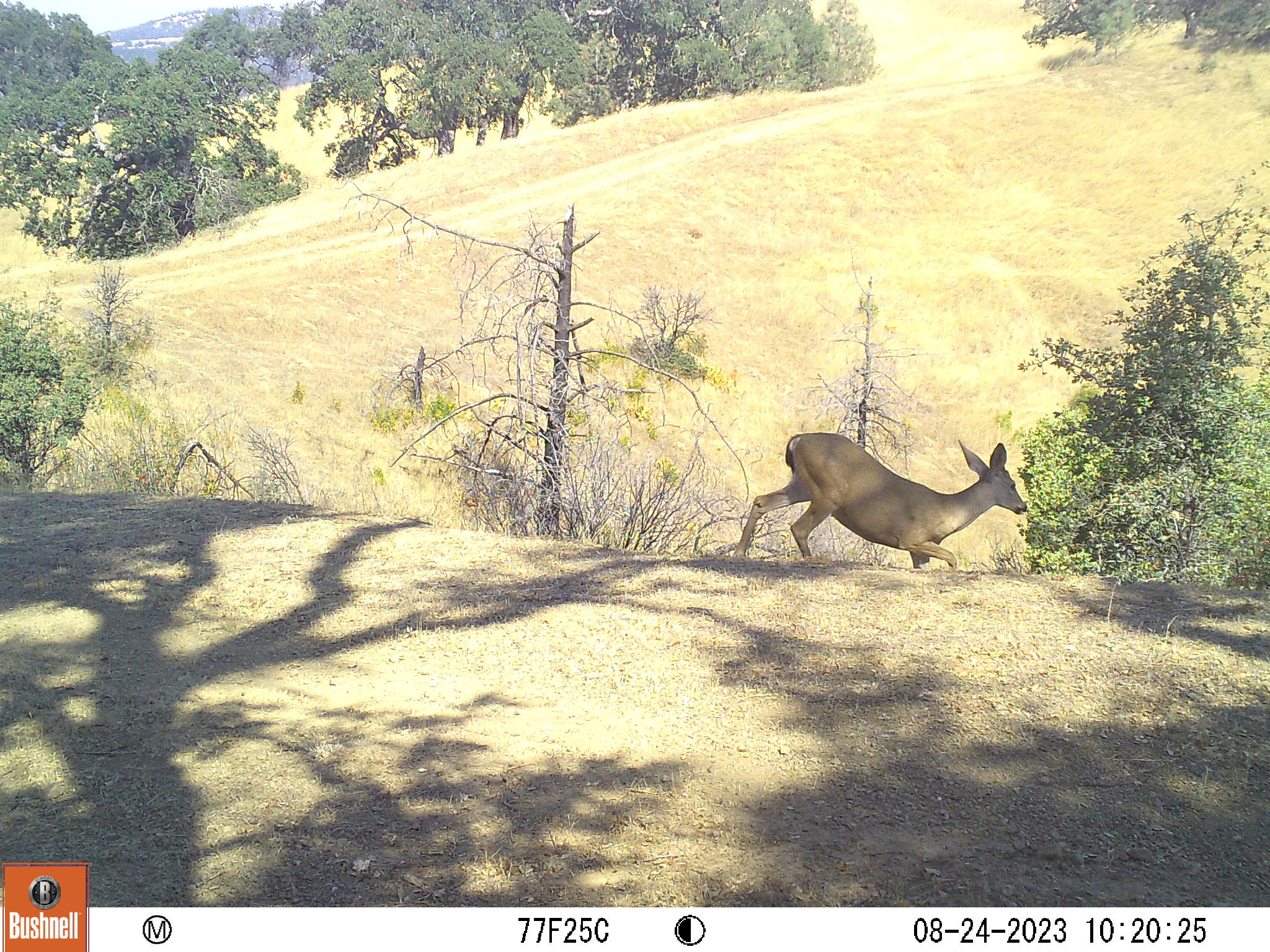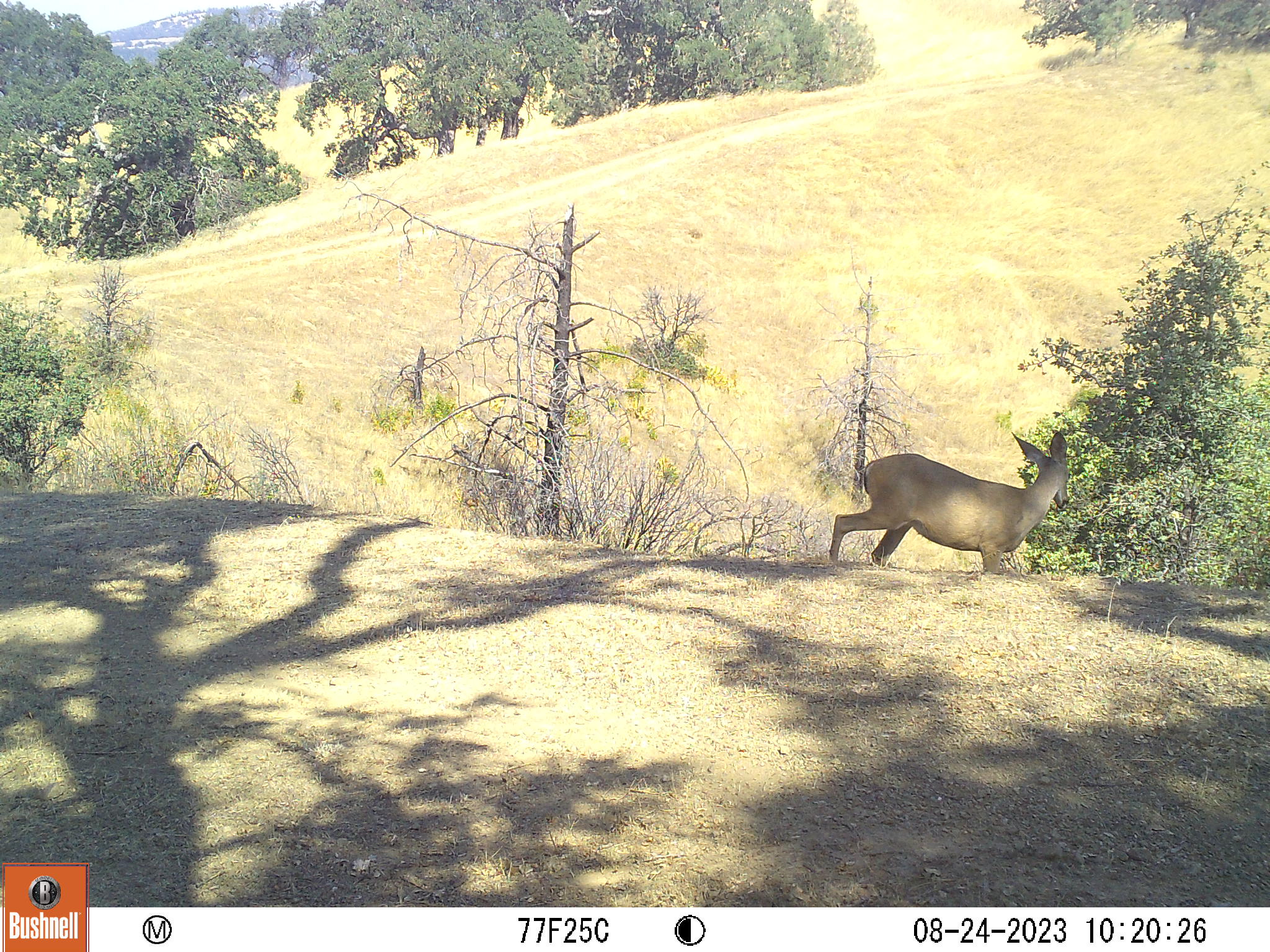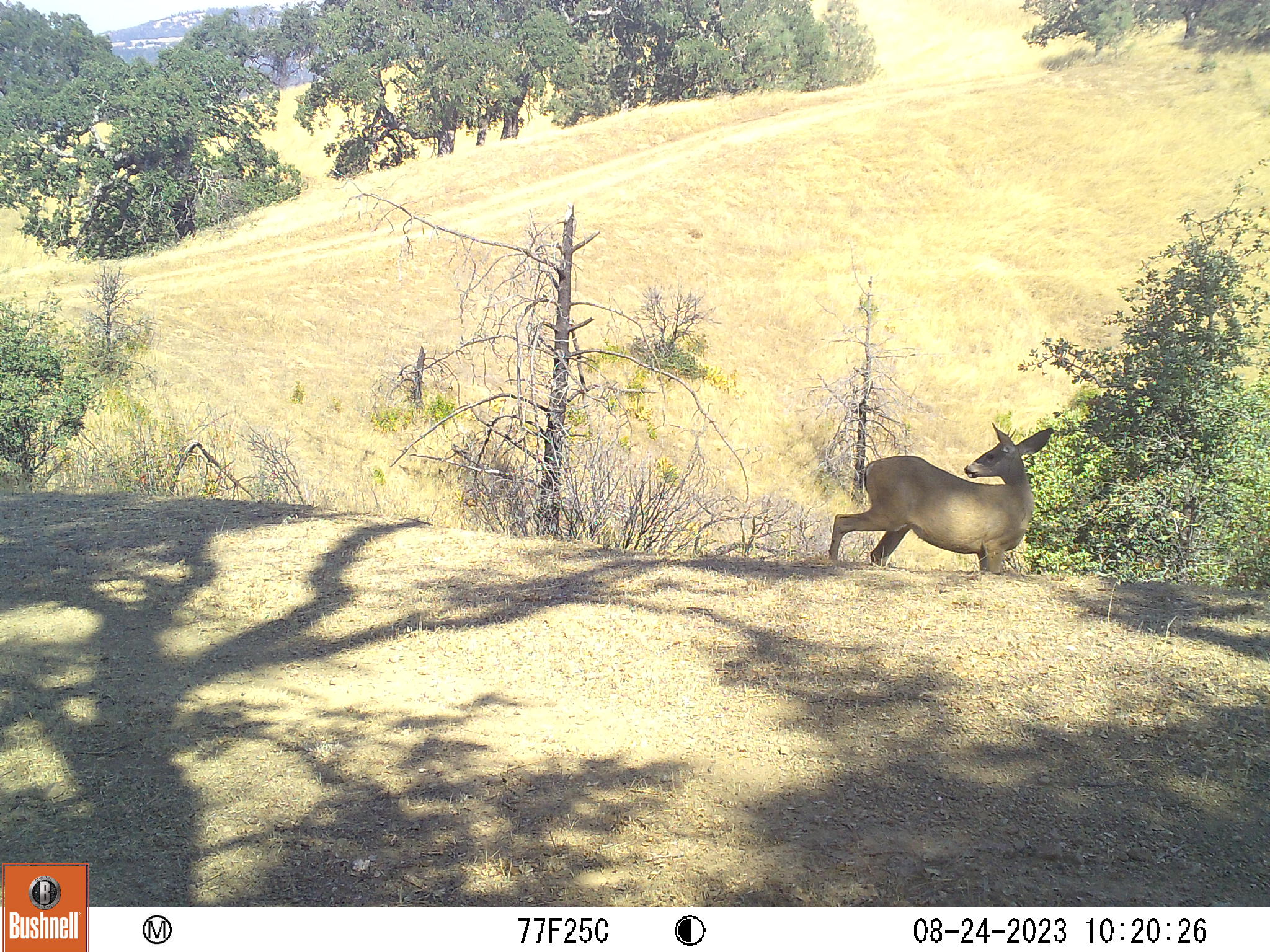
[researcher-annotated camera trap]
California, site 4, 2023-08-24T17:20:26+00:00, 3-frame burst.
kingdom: Animalia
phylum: Chordata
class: Mammalia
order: Artiodactyla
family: Cervidae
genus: Odocoileus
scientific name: Odocoileus hemionus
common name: mule deer